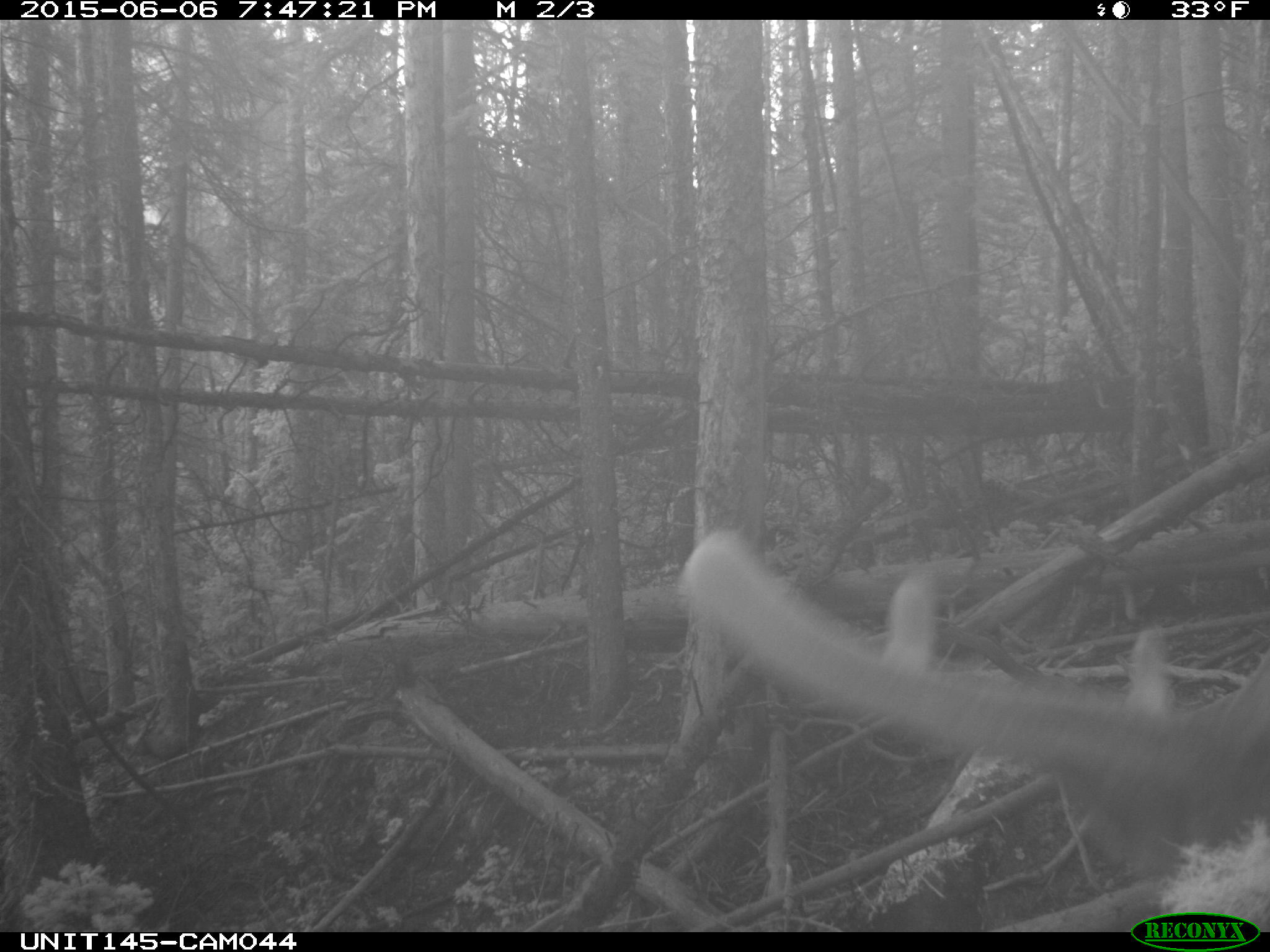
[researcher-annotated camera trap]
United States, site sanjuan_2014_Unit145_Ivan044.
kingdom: Animalia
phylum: Chordata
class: Mammalia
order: Artiodactyla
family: Cervidae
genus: Cervus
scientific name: Cervus elaphus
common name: red deer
Cervus elaphus (red deer).